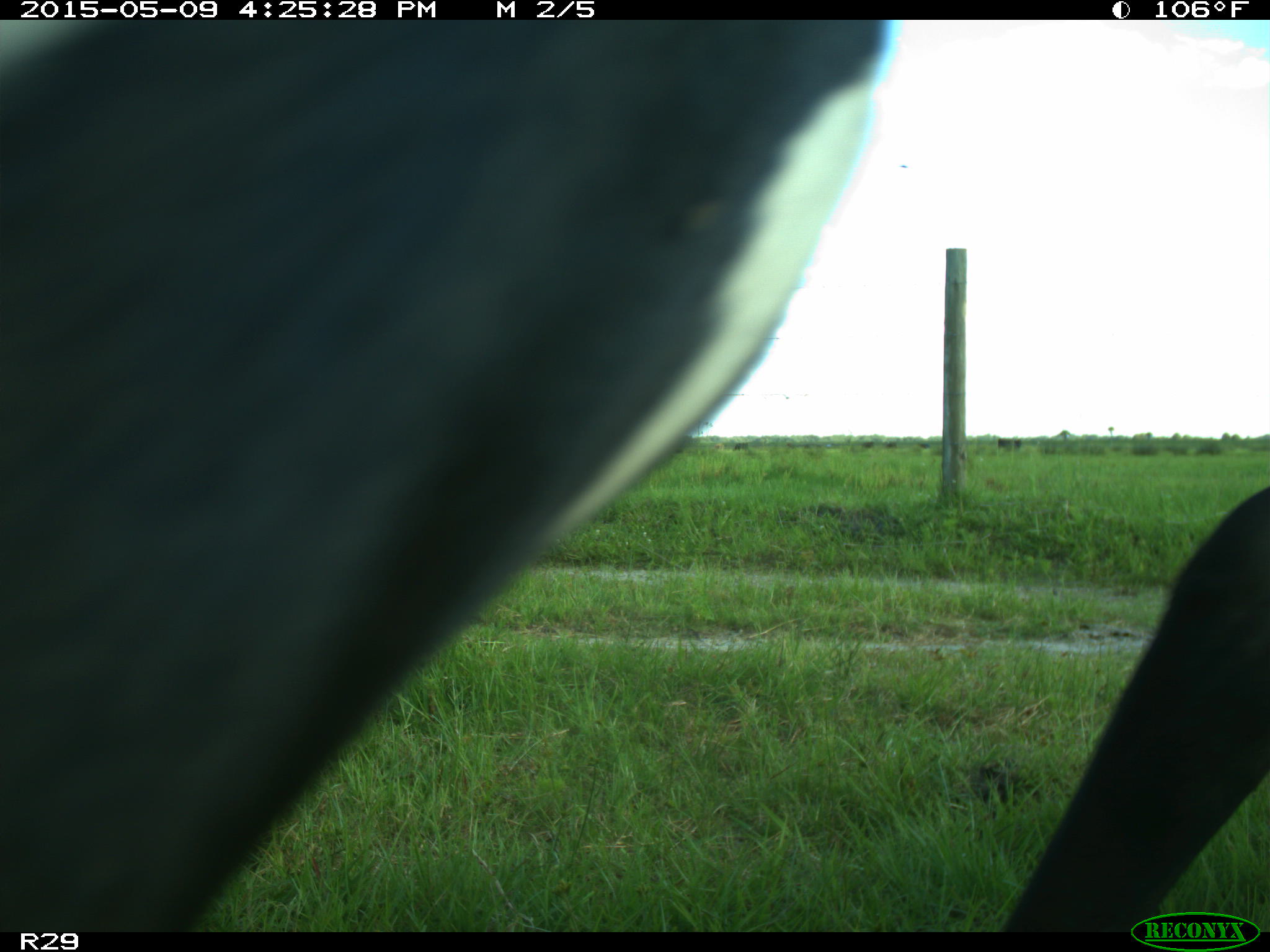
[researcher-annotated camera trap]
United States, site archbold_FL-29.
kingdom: Animalia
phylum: Chordata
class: Mammalia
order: Artiodactyla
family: Bovidae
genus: Bos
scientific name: Bos taurus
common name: domestic cow